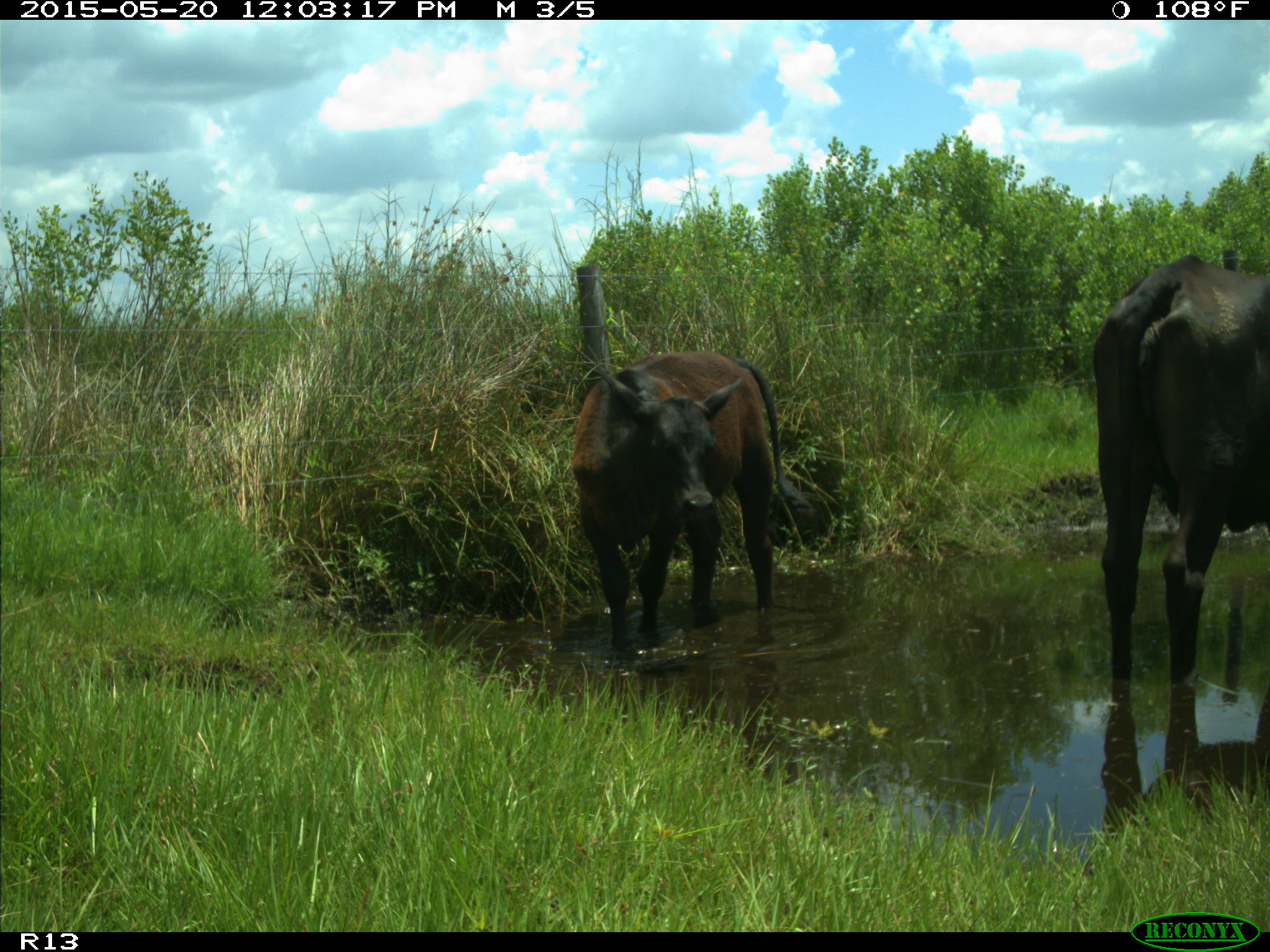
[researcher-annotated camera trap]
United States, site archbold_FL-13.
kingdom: Animalia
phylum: Chordata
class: Mammalia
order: Artiodactyla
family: Bovidae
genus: Bos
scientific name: Bos taurus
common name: domestic cow